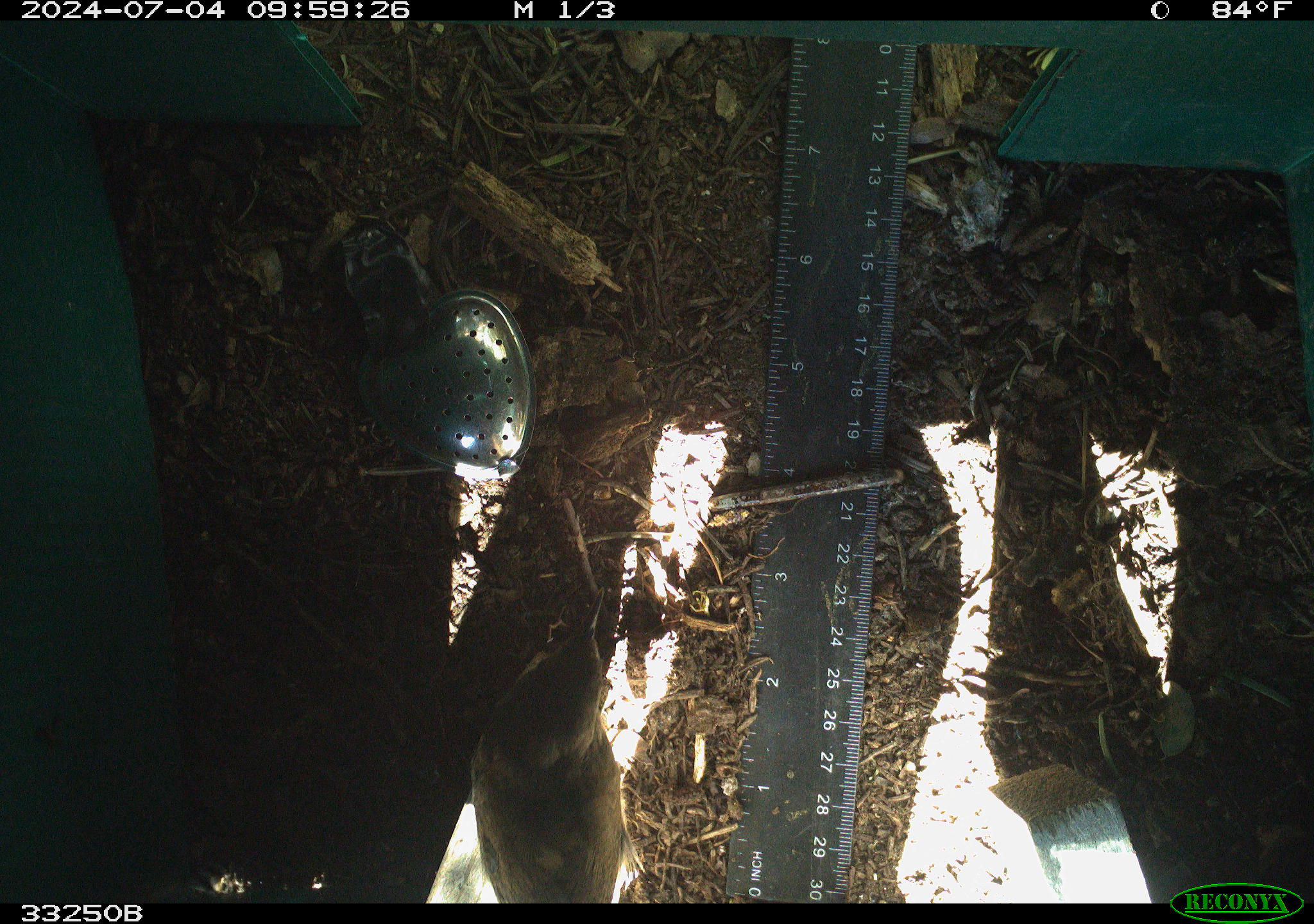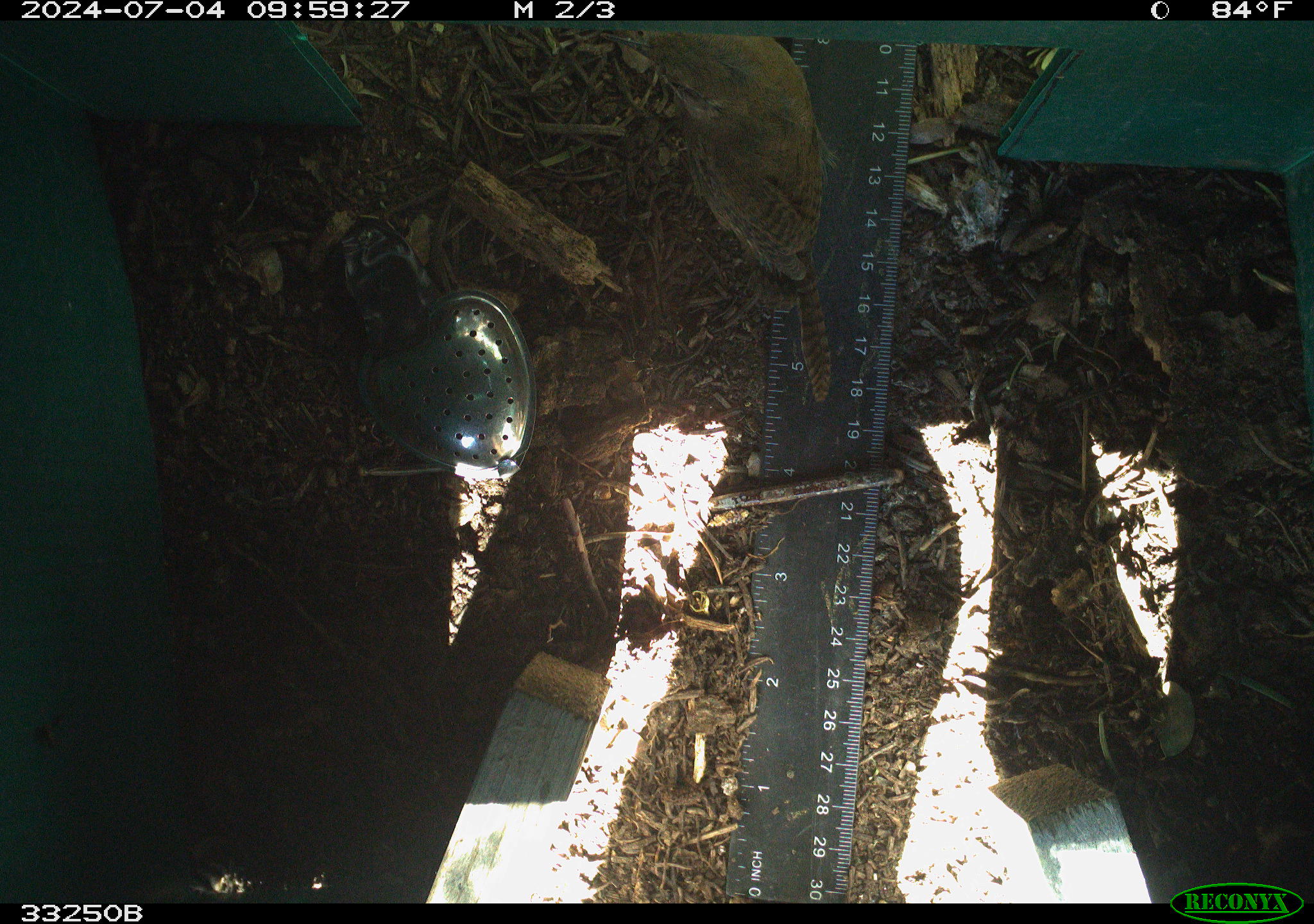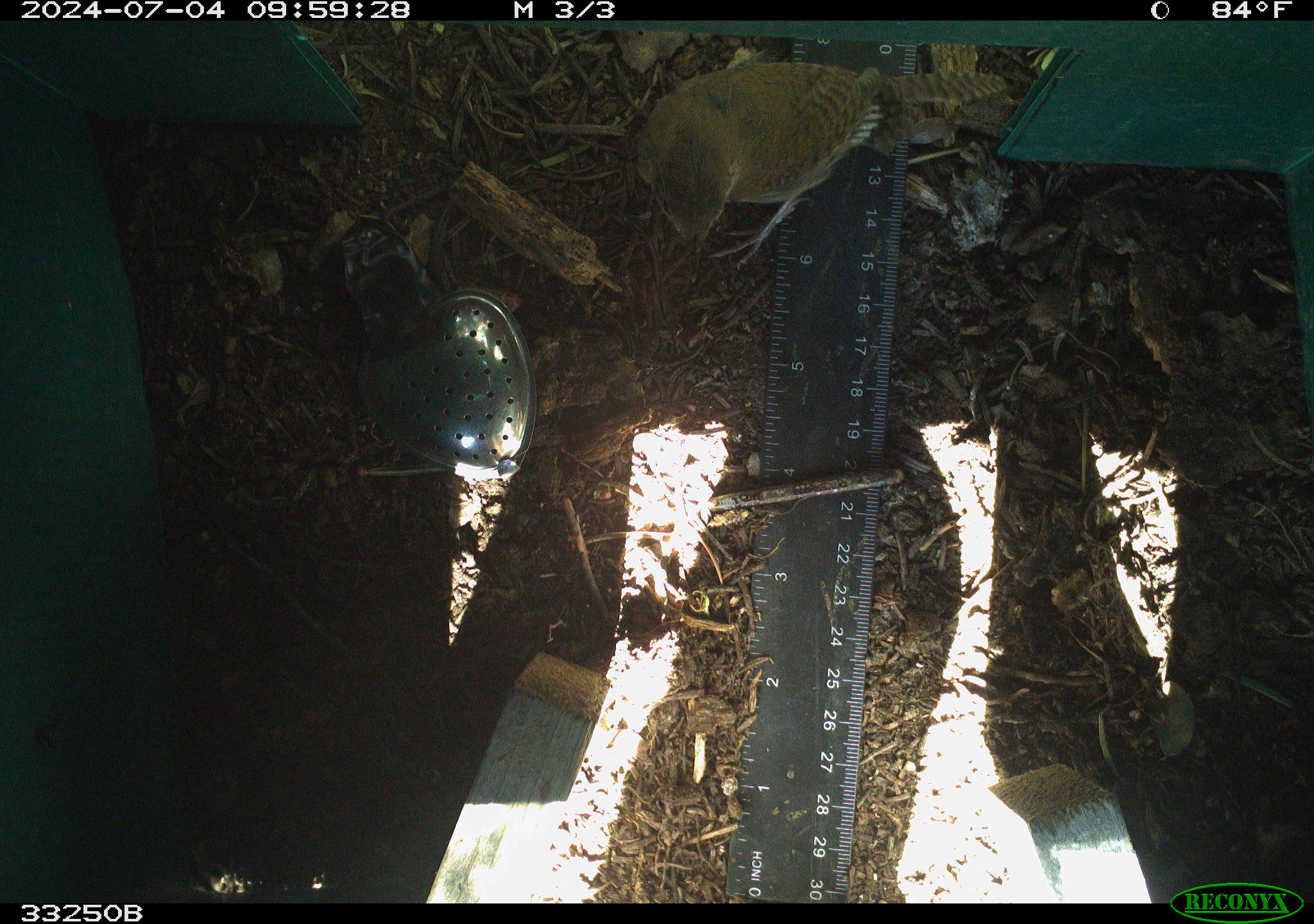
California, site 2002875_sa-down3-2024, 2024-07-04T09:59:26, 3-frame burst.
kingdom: Animalia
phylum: Chordata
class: Aves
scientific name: Aves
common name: bird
Bird (Aves).